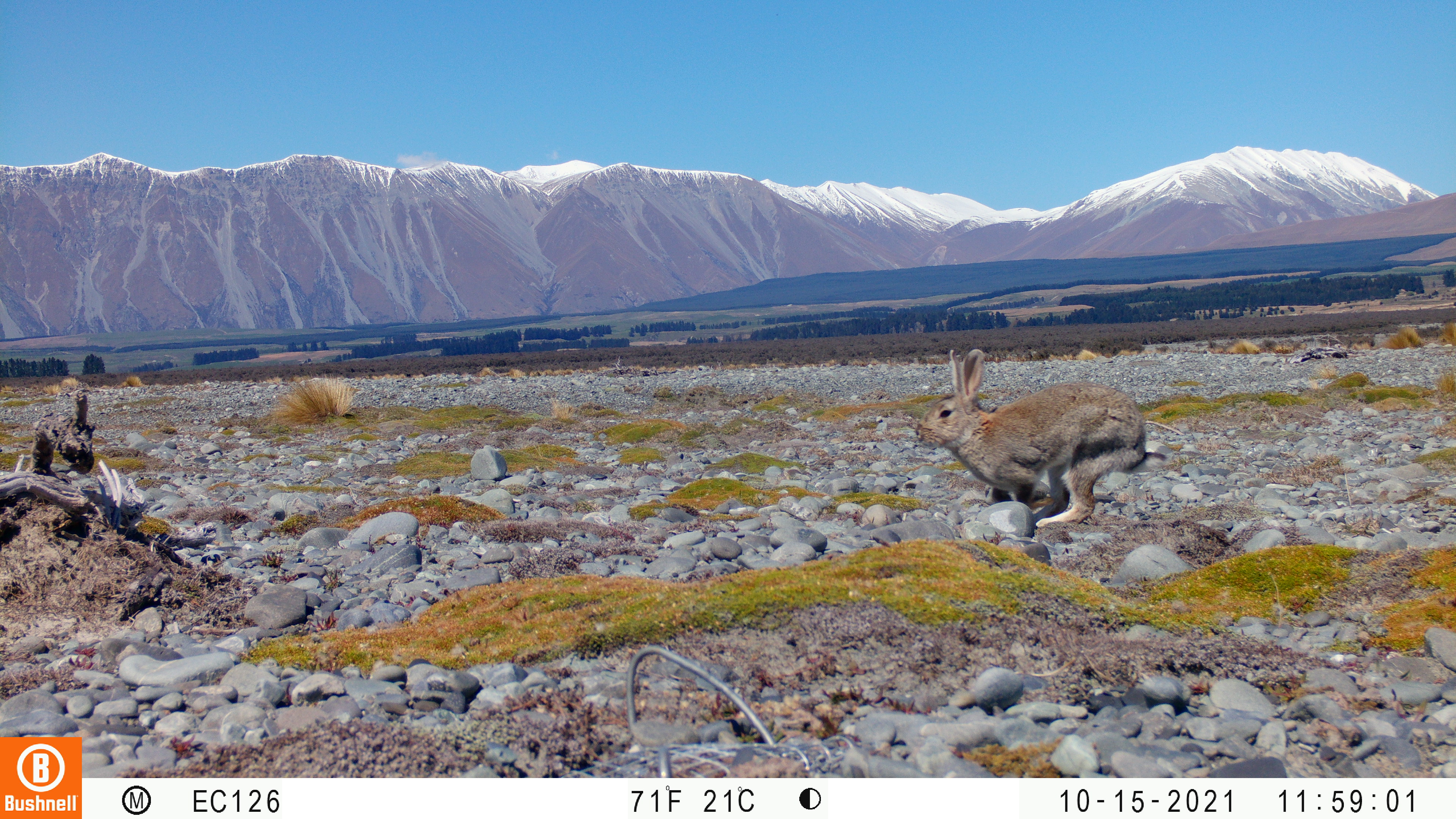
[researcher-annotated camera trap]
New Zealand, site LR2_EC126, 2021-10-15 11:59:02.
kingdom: Animalia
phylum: Chordata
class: Mammalia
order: Lagomorpha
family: Leporidae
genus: Oryctolagus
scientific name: Oryctolagus cuniculus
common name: european rabbit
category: rabbit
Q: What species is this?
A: Rabbit (european rabbit) (Oryctolagus cuniculus).